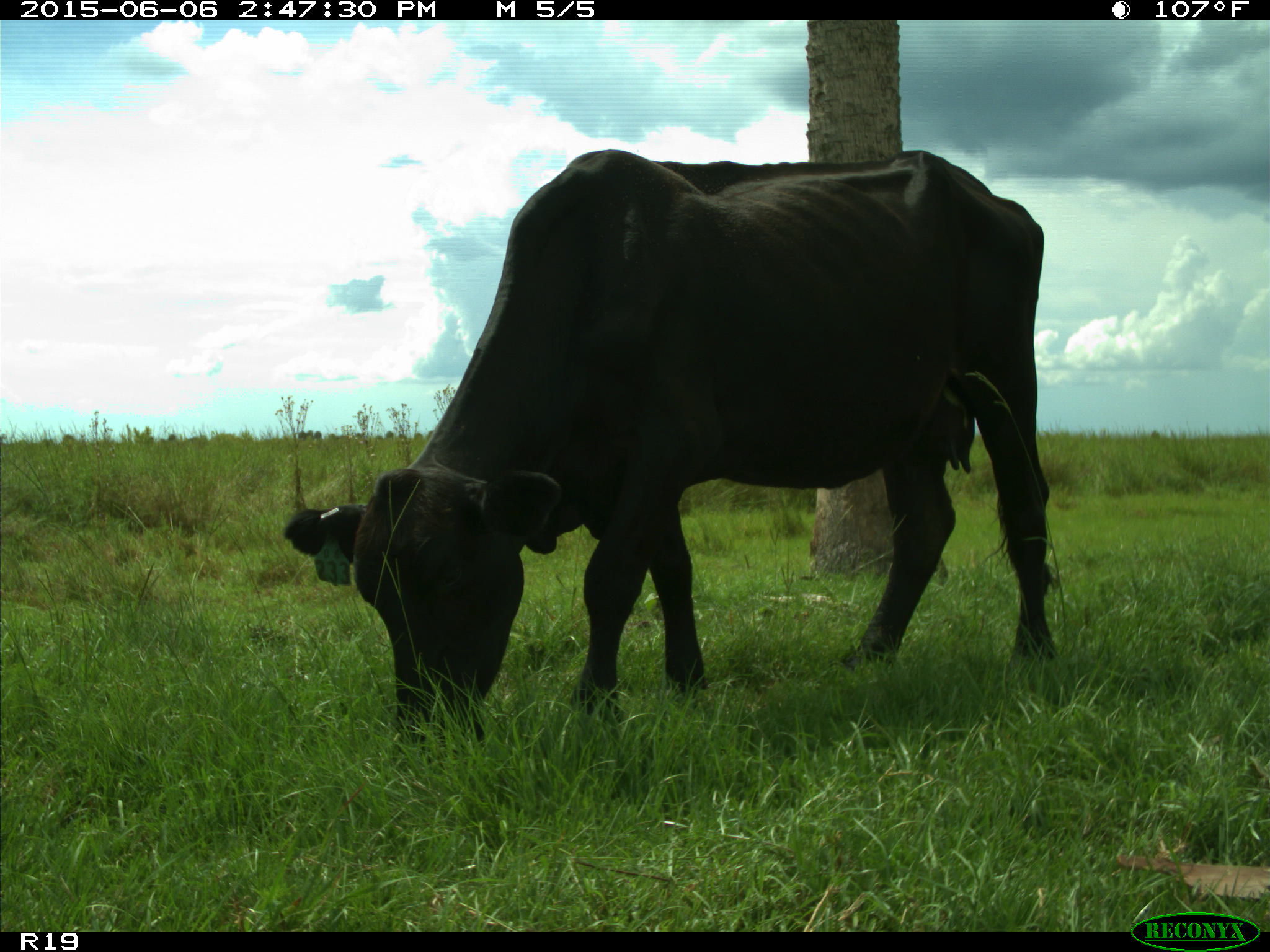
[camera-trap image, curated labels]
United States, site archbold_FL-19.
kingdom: Animalia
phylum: Chordata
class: Mammalia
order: Artiodactyla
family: Bovidae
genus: Bos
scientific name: Bos taurus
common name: domestic cow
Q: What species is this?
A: Bos taurus (domestic cow).